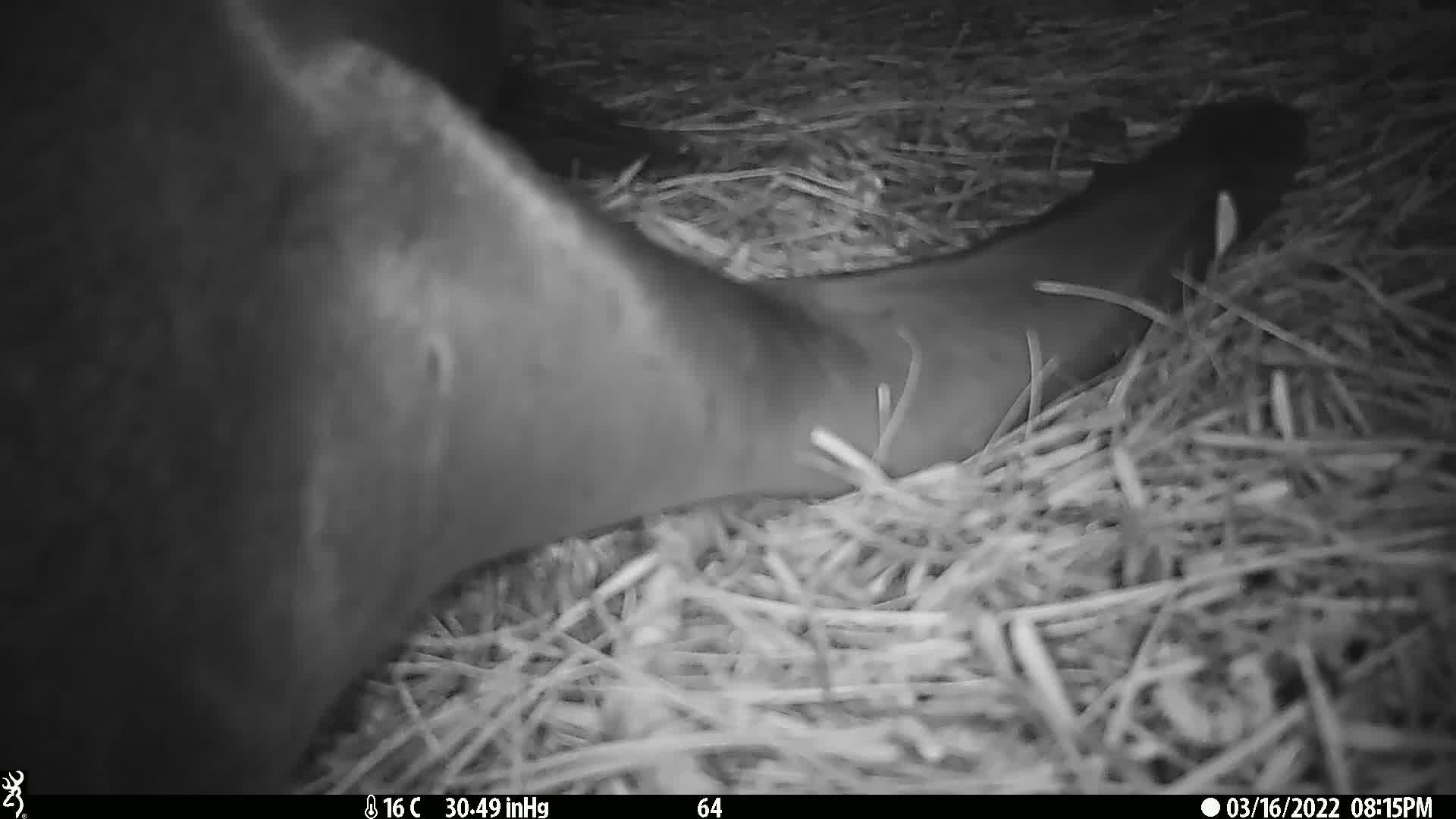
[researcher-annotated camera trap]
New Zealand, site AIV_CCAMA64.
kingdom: Animalia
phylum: Chordata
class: Mammalia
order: Carnivora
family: Otariidae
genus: Phocarctos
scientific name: Phocarctos hookeri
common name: new zealand sea lion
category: sealion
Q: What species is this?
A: Sealion (new zealand sea lion) (Phocarctos hookeri).